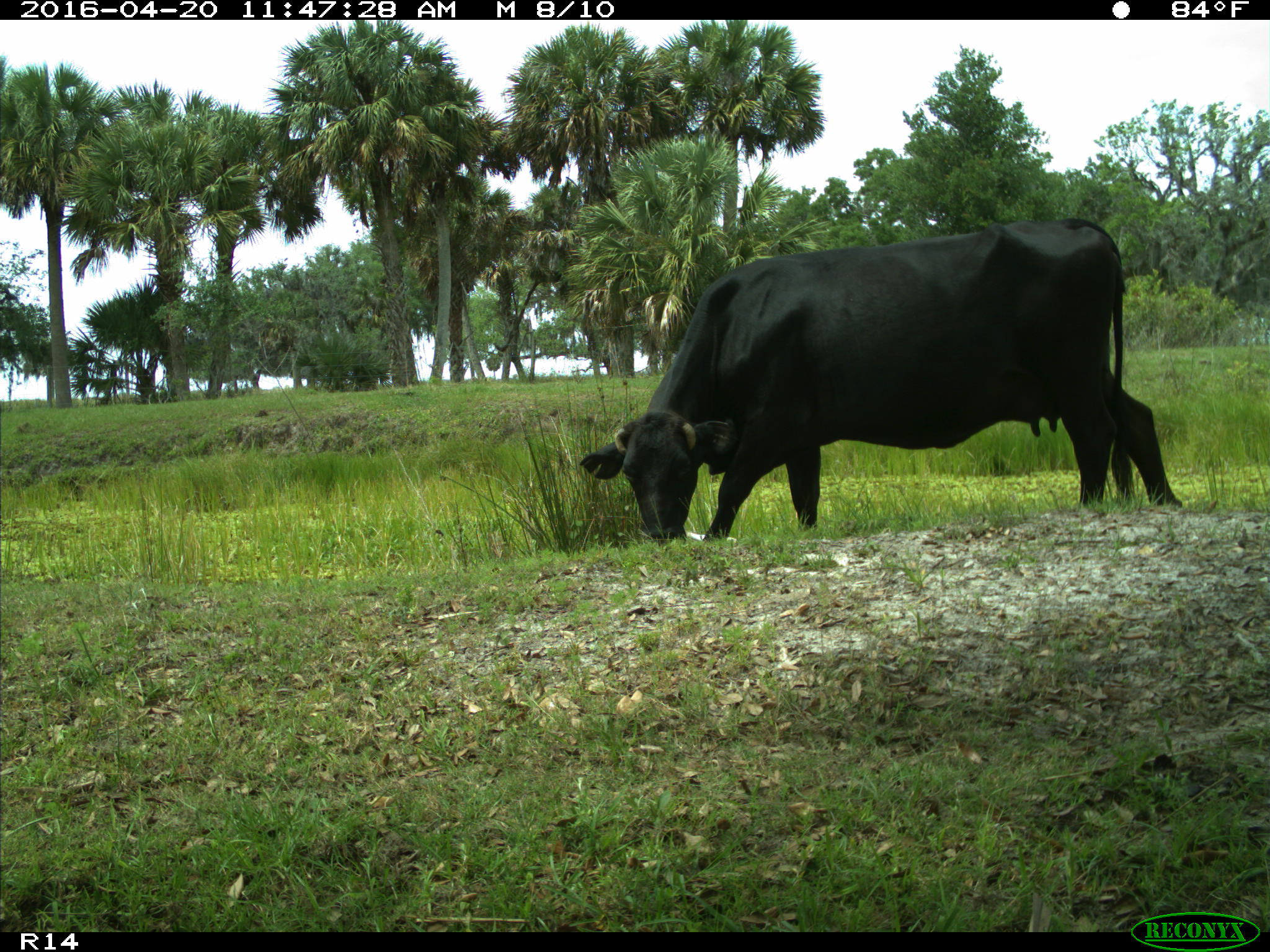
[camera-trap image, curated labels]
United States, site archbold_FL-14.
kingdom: Animalia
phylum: Chordata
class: Mammalia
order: Artiodactyla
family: Bovidae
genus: Bos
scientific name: Bos taurus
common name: domestic cow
Bos taurus (domestic cow).